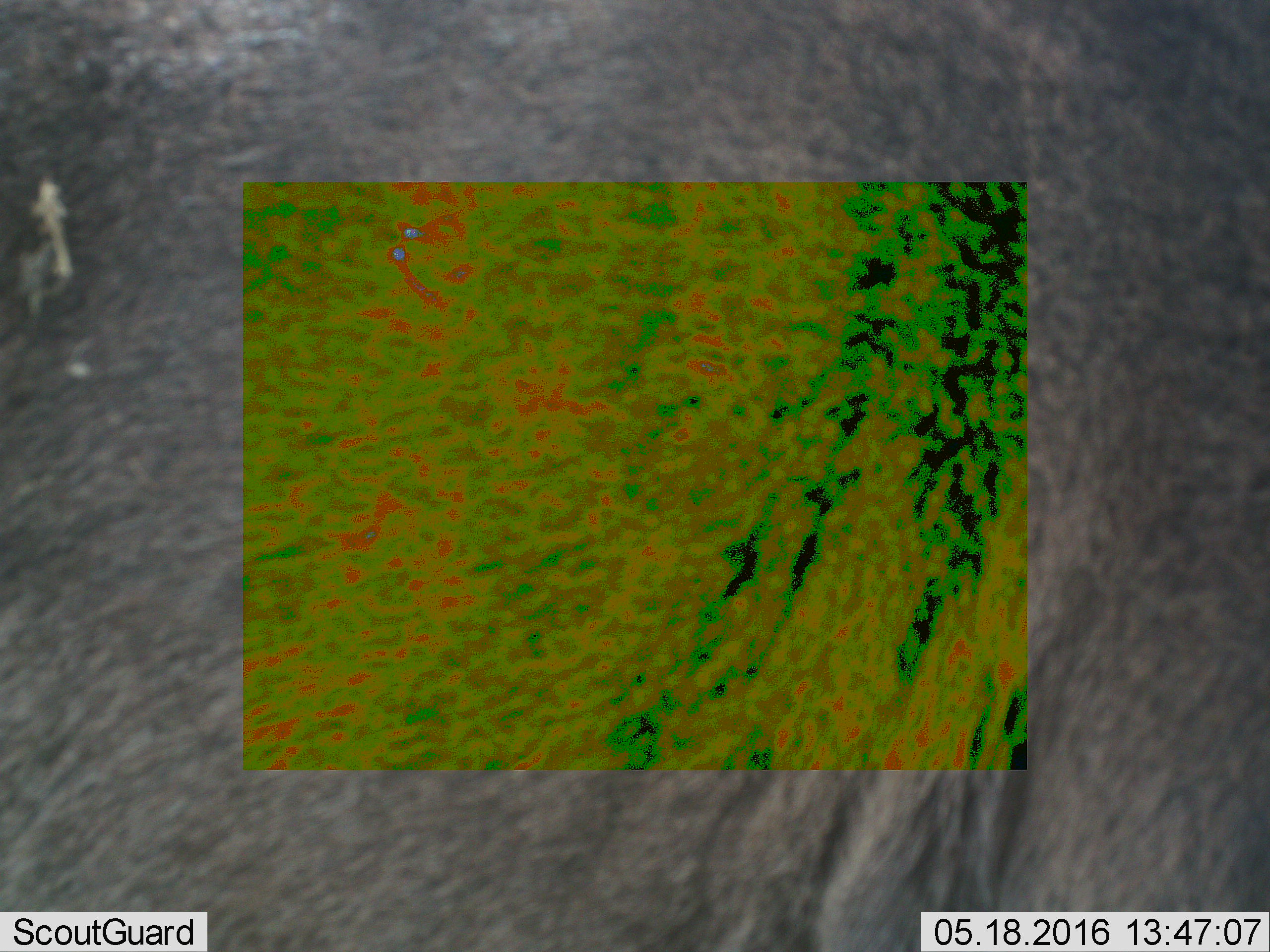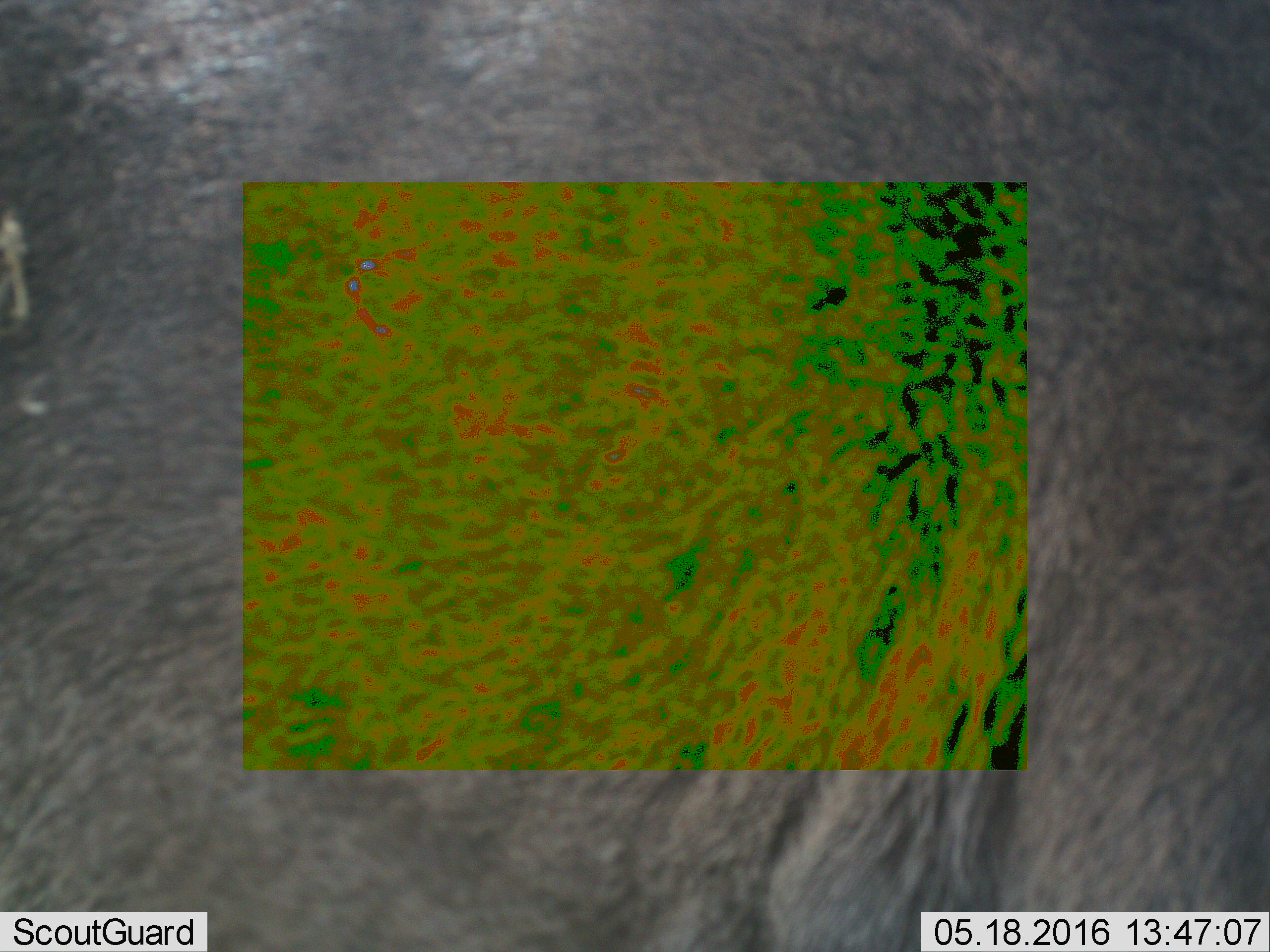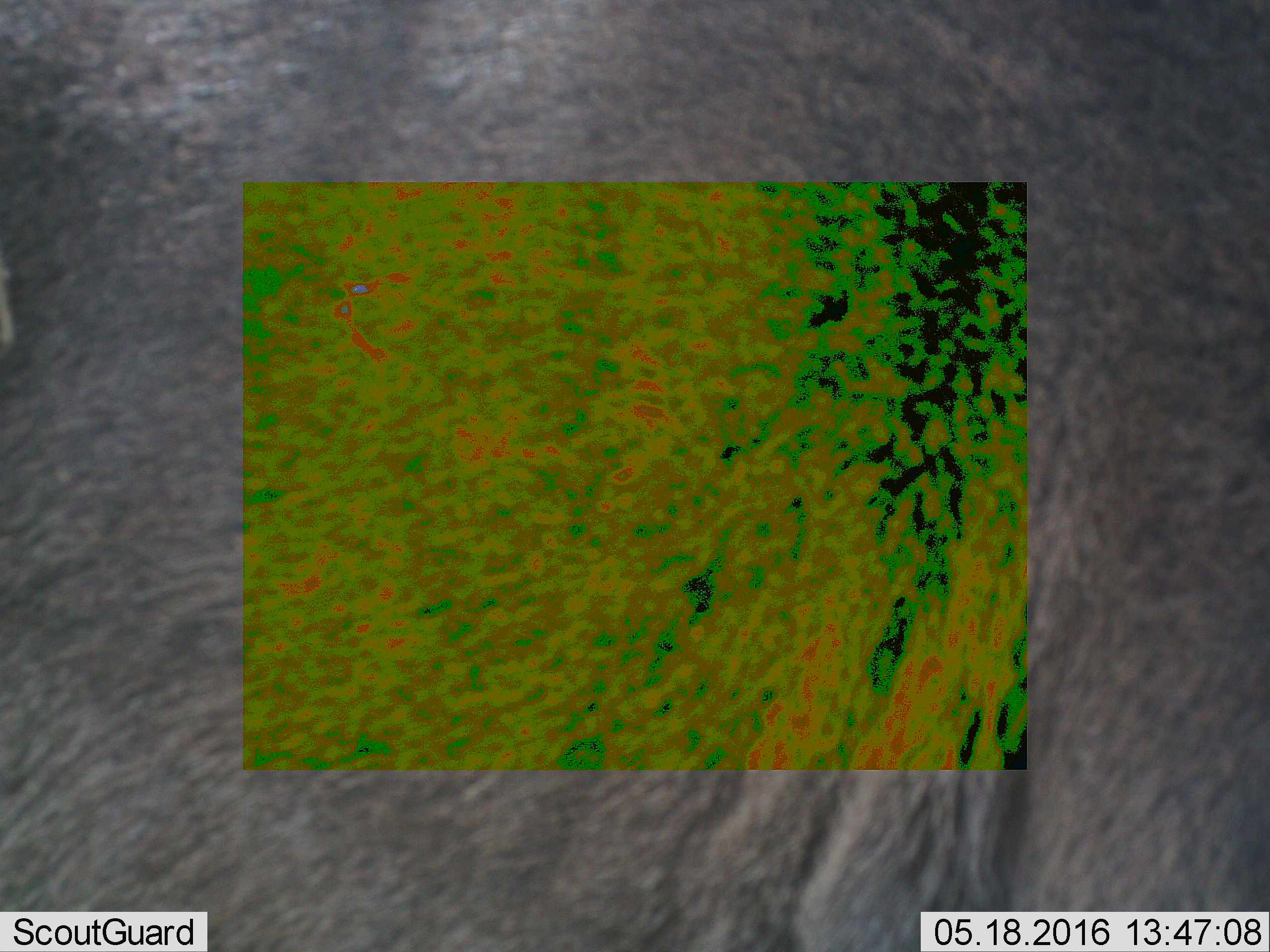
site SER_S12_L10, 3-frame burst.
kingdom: Animalia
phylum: Chordata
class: Mammalia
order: Artiodactyla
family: Bovidae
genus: Connochaetes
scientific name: Connochaetes taurinus taurinus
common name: blue wildebeest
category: wildebeestblue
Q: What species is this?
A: Wildebeestblue (blue wildebeest) (Connochaetes taurinus taurinus).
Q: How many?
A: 1.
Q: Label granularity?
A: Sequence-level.